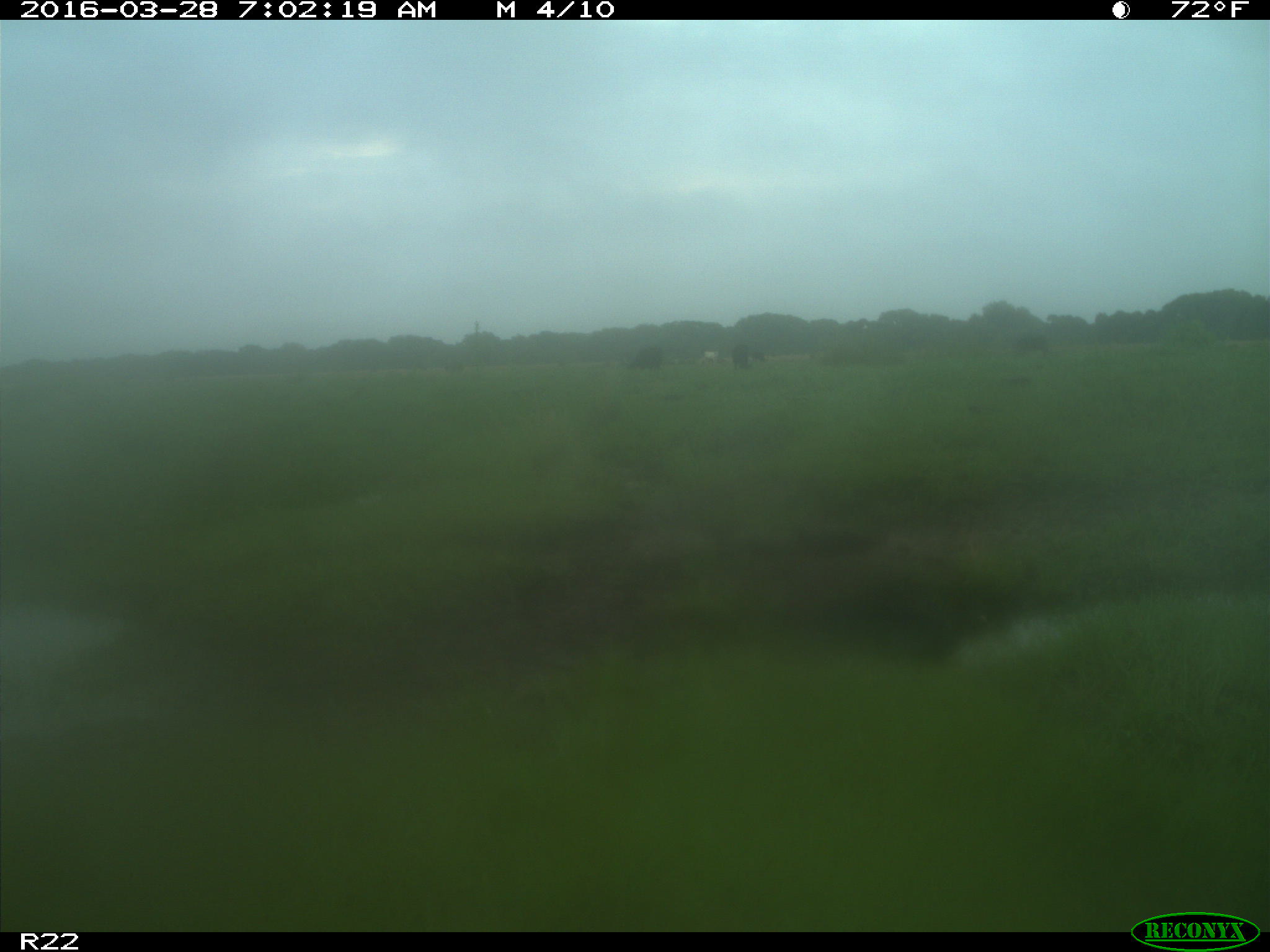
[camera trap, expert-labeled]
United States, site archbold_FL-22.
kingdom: Animalia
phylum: Chordata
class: Mammalia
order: Artiodactyla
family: Bovidae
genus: Bos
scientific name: Bos taurus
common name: domestic cow